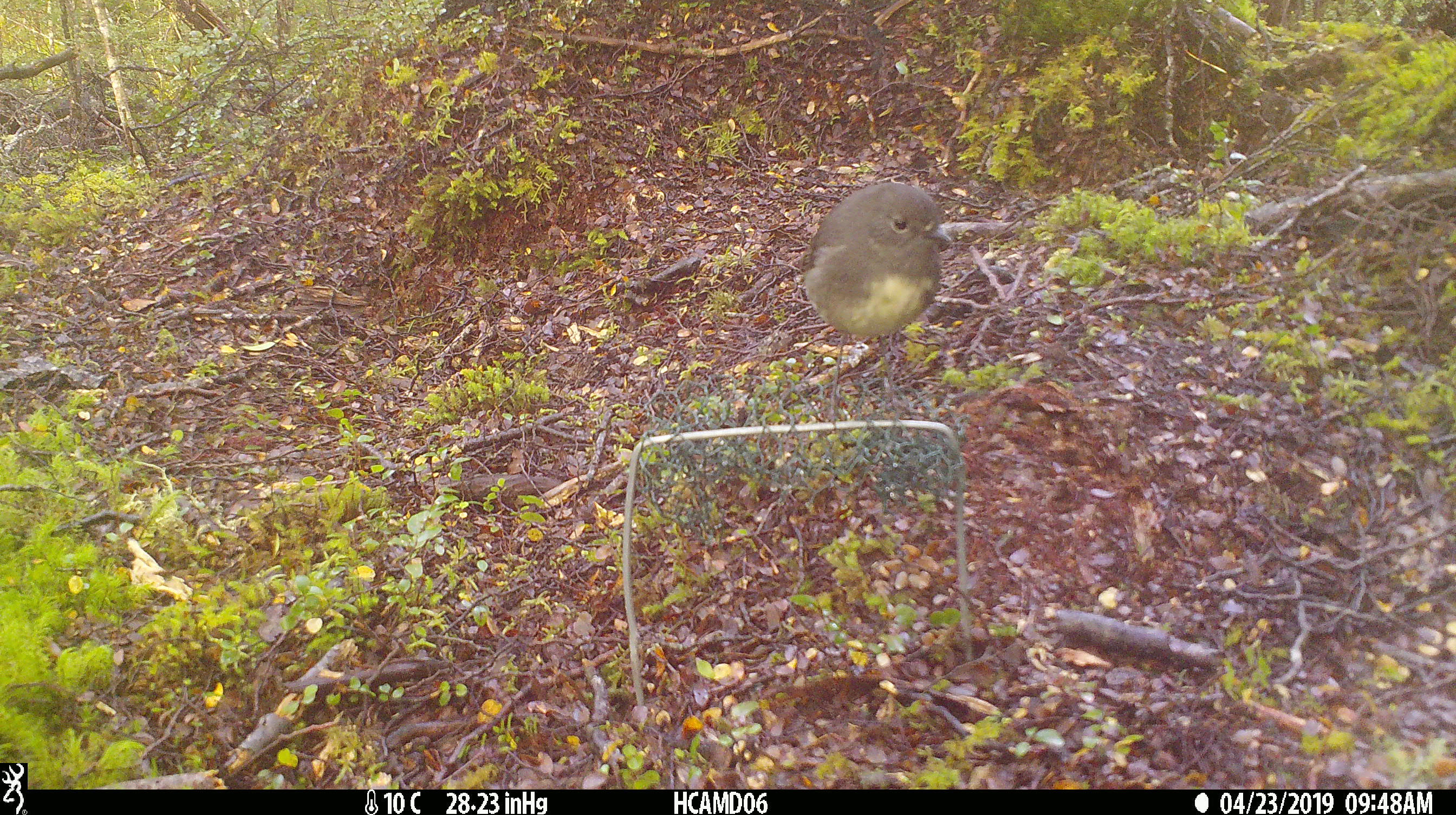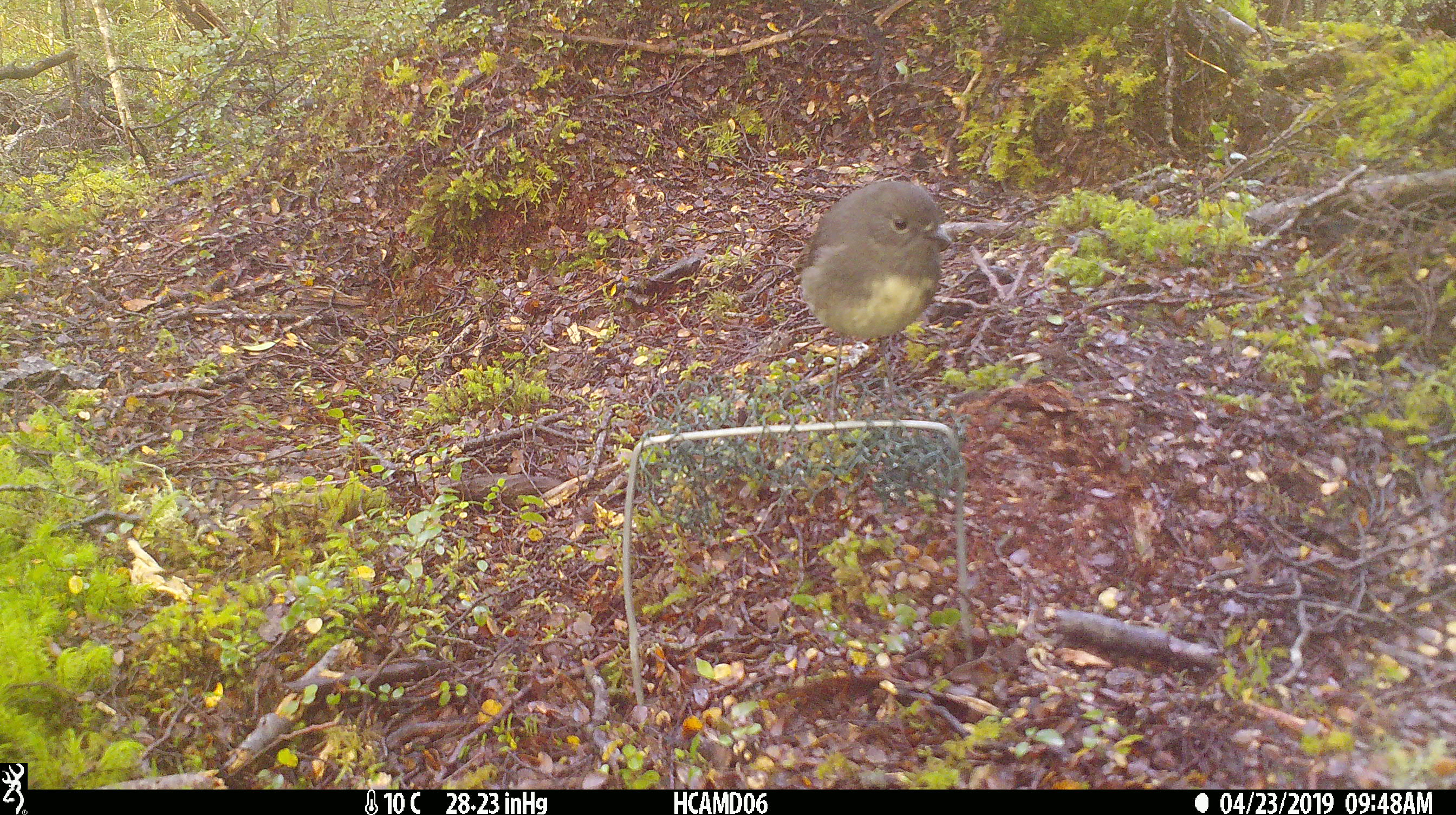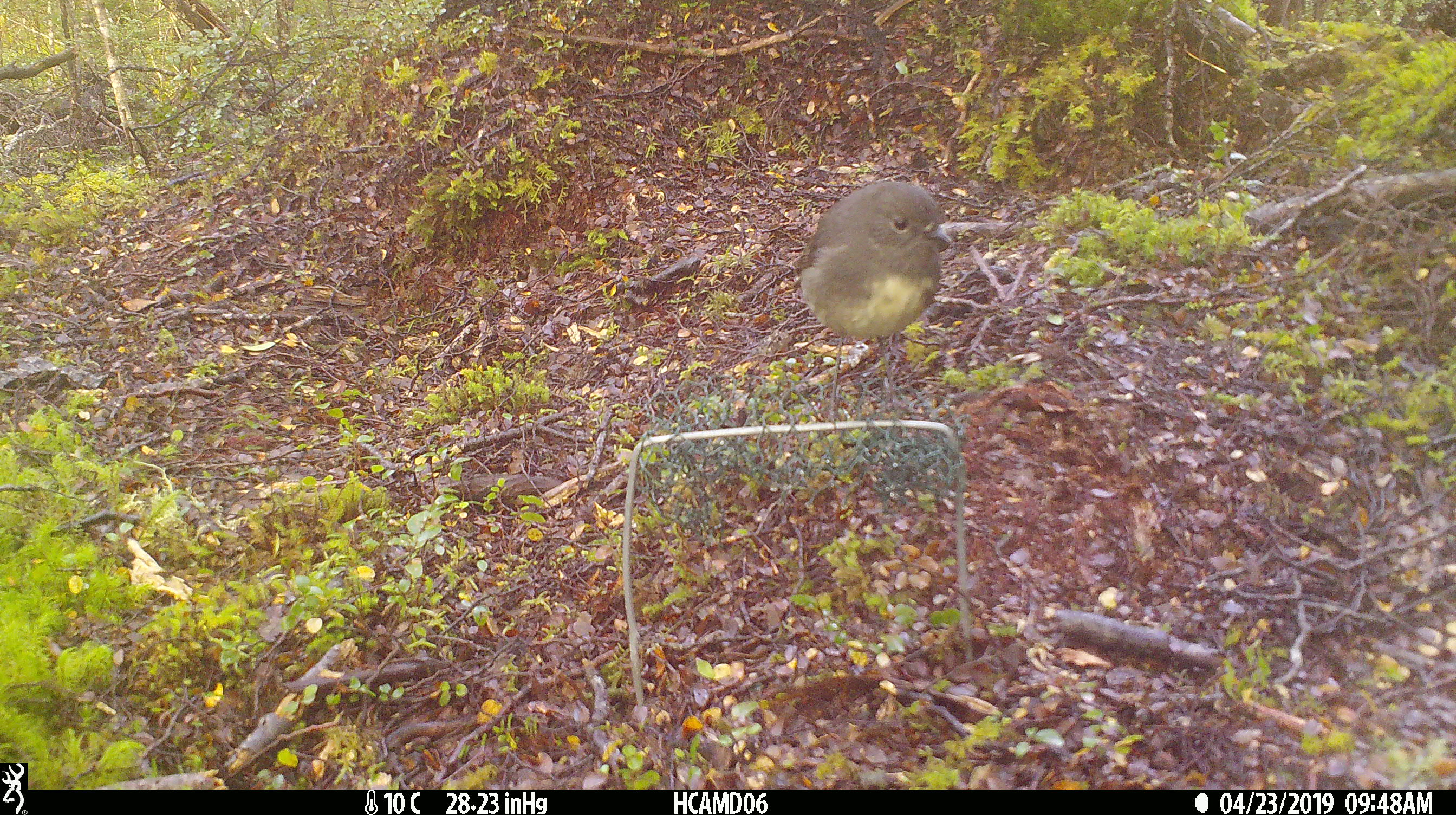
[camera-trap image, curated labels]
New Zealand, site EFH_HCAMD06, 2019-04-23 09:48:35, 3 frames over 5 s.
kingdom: Animalia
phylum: Chordata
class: Aves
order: Passeriformes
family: Petroicidae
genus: Petroica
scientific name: Petroica australis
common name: new zealand robin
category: robin